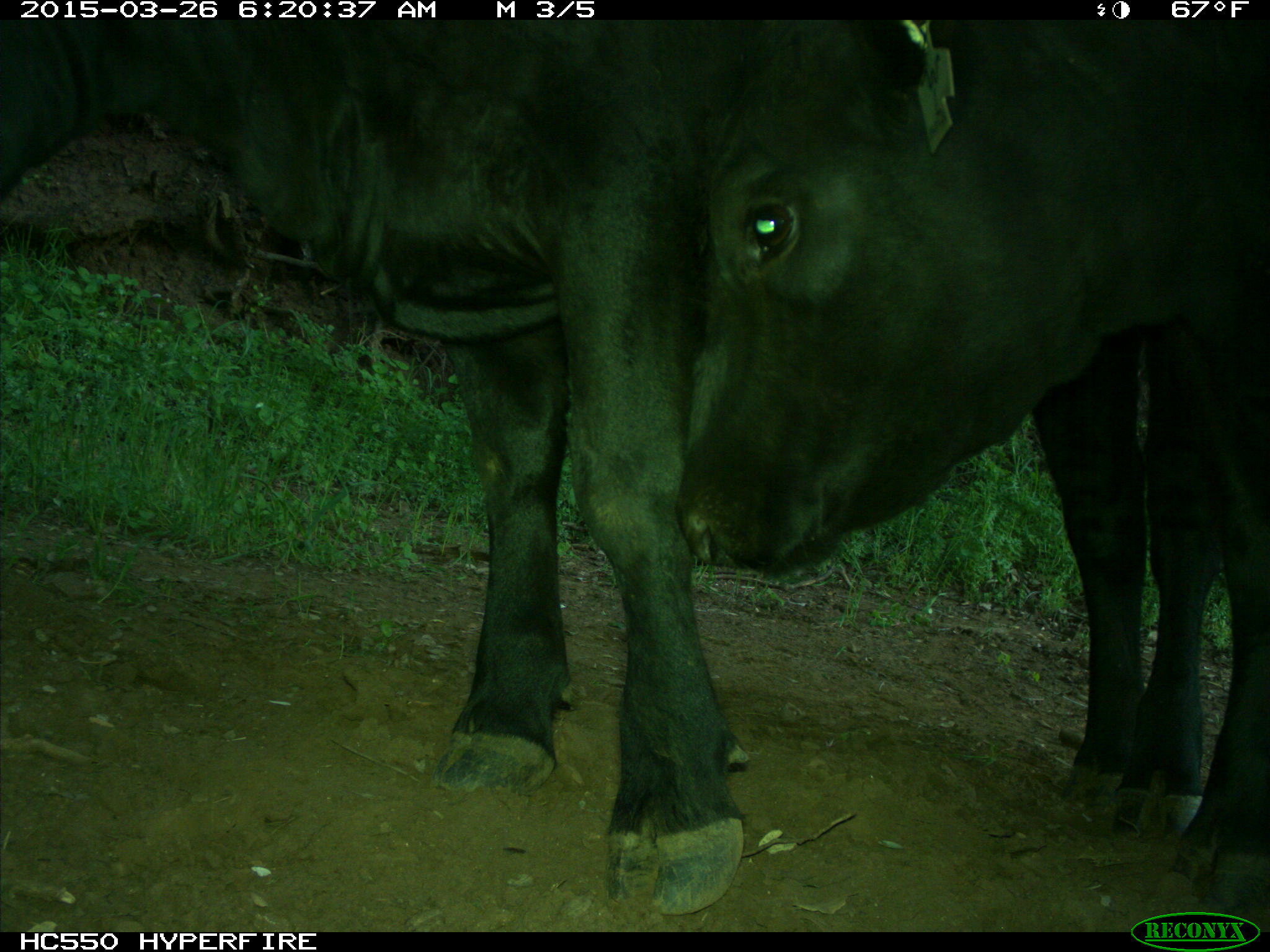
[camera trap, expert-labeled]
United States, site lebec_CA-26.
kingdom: Animalia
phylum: Chordata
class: Mammalia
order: Artiodactyla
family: Bovidae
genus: Bos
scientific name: Bos taurus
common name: domestic cow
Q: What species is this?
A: Bos taurus (domestic cow).